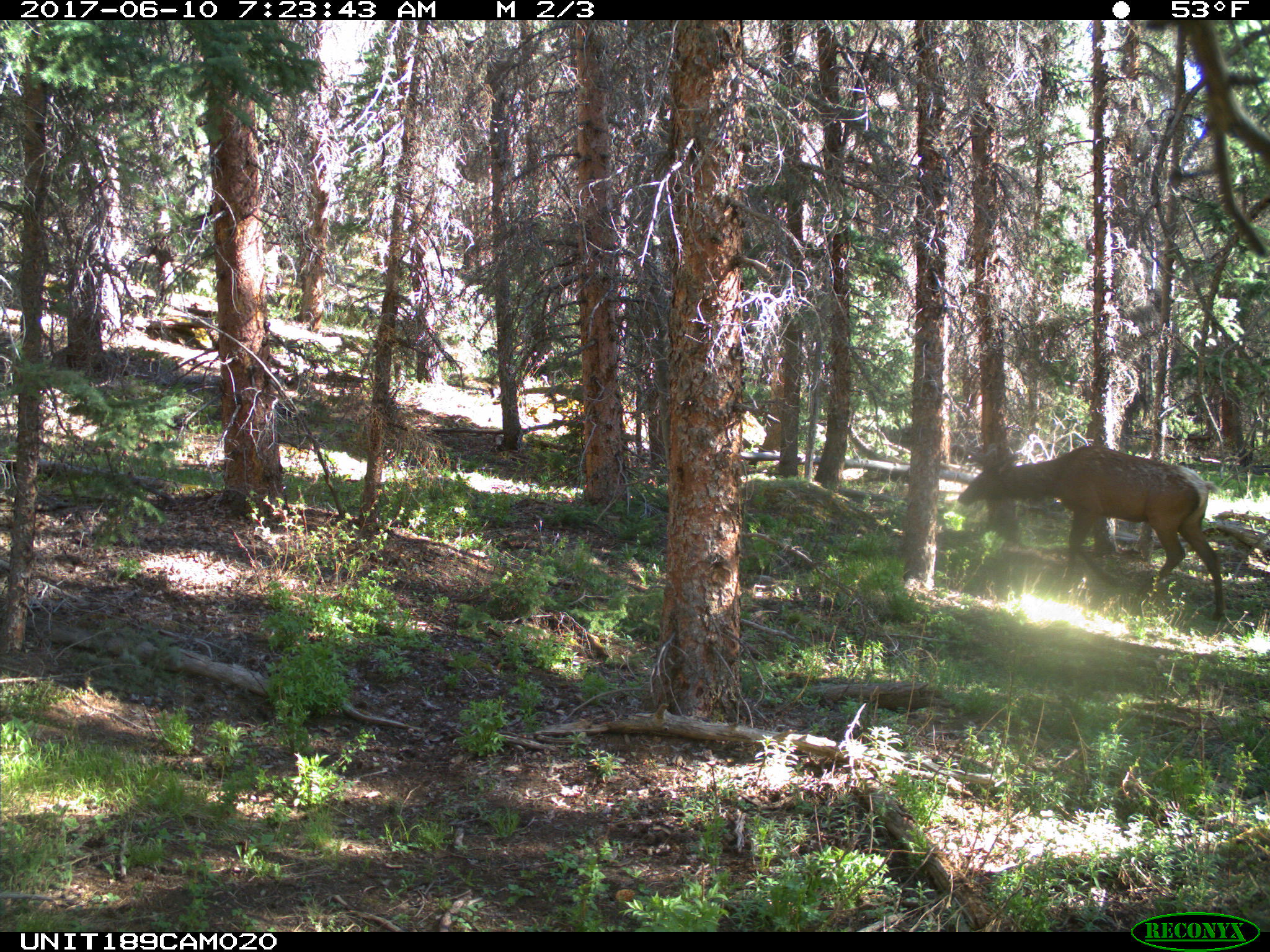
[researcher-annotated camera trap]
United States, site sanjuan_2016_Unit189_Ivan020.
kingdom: Animalia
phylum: Chordata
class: Mammalia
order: Artiodactyla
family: Cervidae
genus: Cervus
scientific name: Cervus elaphus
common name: red deer